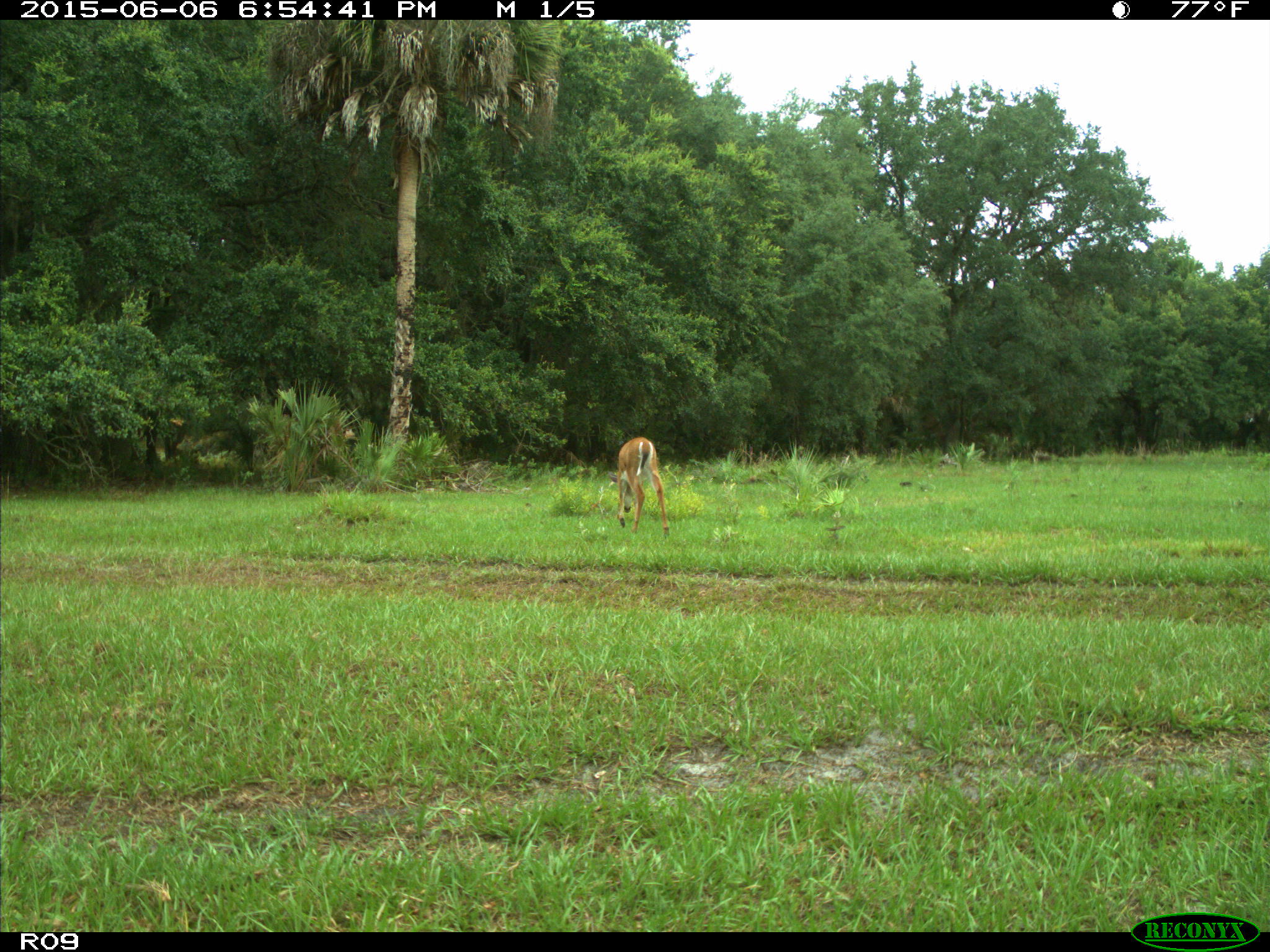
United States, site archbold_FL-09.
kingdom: Animalia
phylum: Chordata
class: Mammalia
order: Artiodactyla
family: Cervidae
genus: Odocoileus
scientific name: Odocoileus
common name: deer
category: unidentified deer